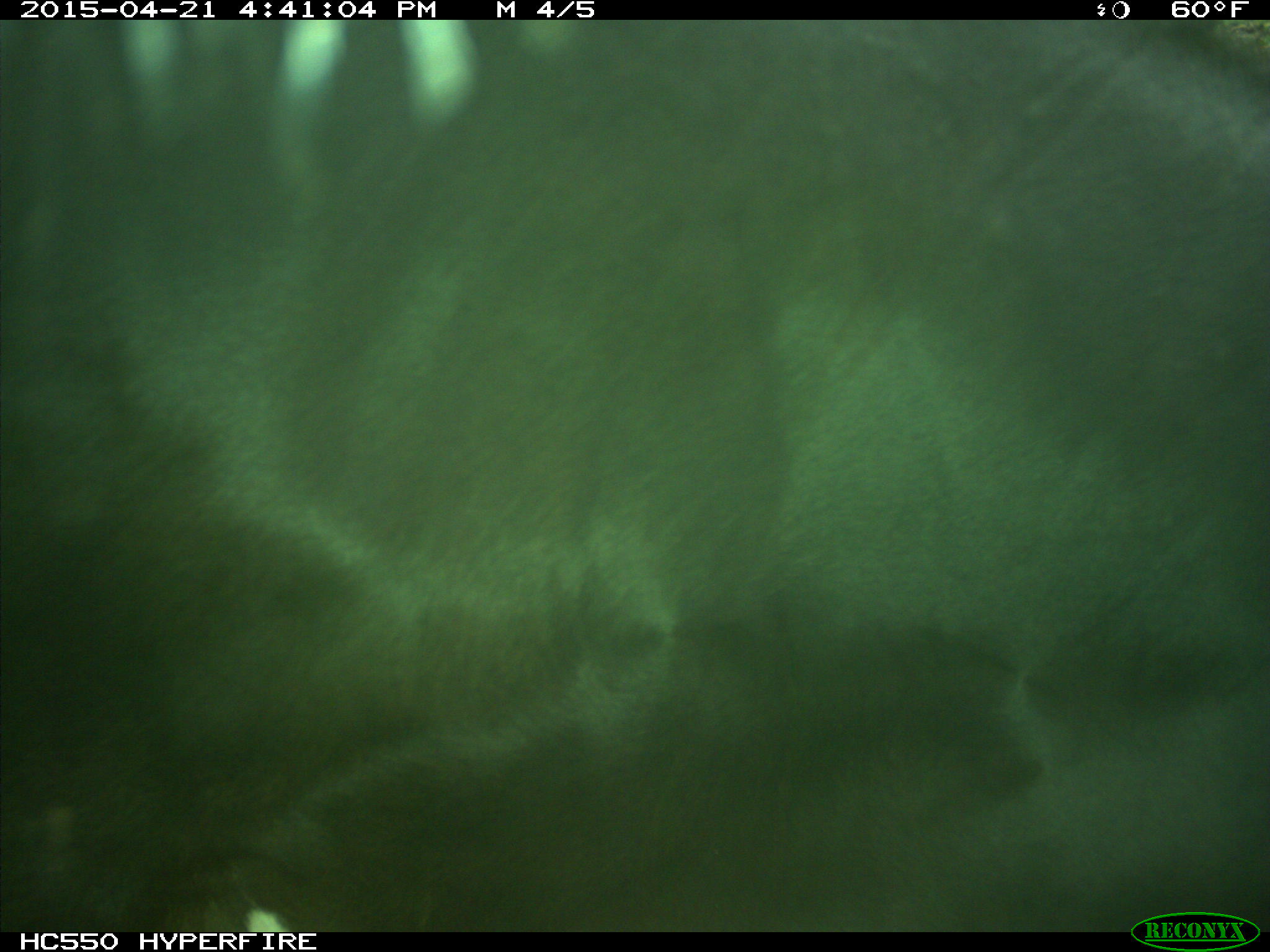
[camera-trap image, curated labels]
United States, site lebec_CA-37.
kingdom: Animalia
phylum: Chordata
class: Mammalia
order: Artiodactyla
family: Bovidae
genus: Bos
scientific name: Bos taurus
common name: domestic cow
Bos taurus (domestic cow).